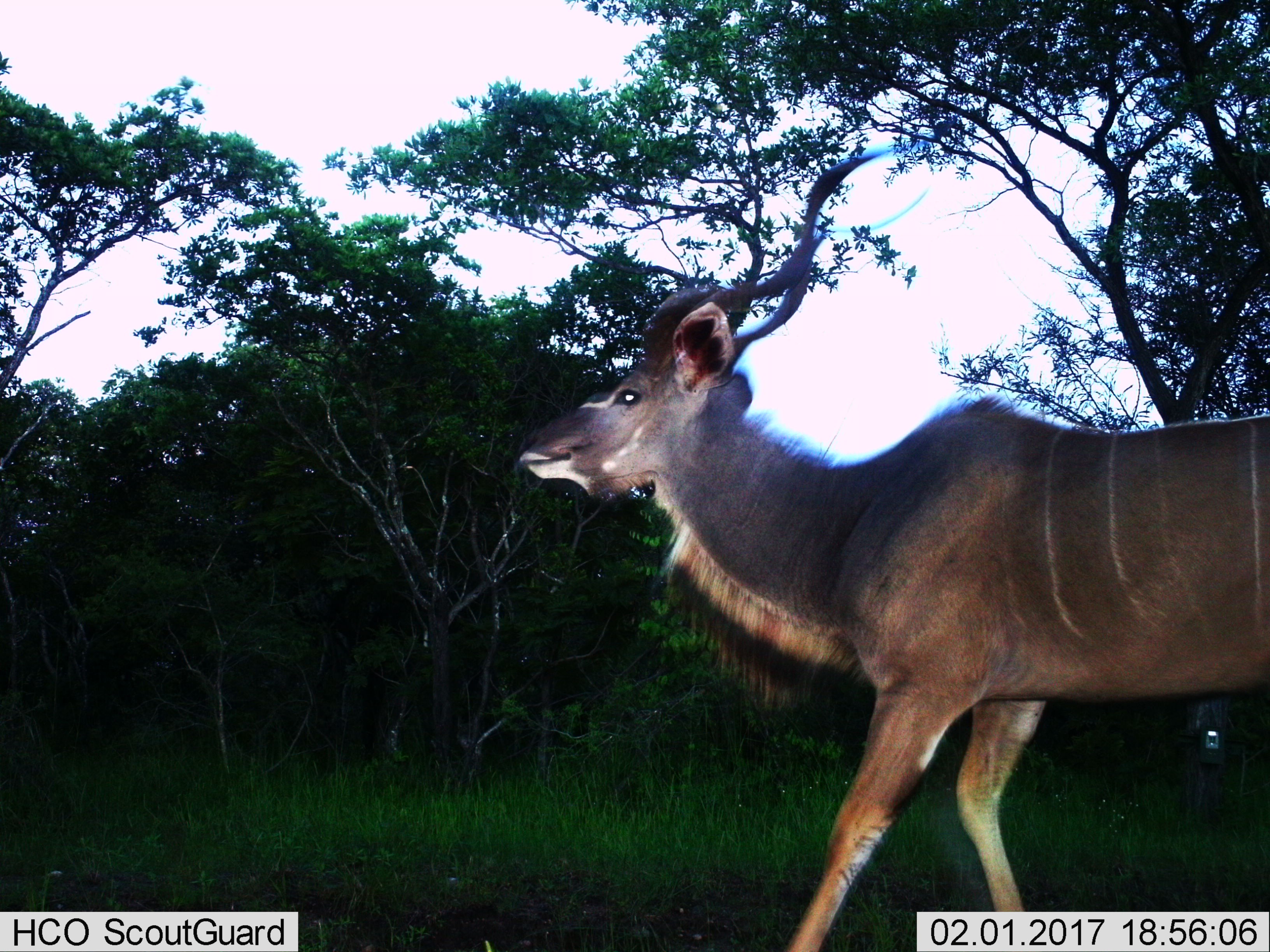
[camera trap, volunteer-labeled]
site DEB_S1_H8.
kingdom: Animalia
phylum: Chordata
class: Mammalia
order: Artiodactyla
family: Bovidae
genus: Tragelaphus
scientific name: Tragelaphus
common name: kudu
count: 1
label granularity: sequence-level